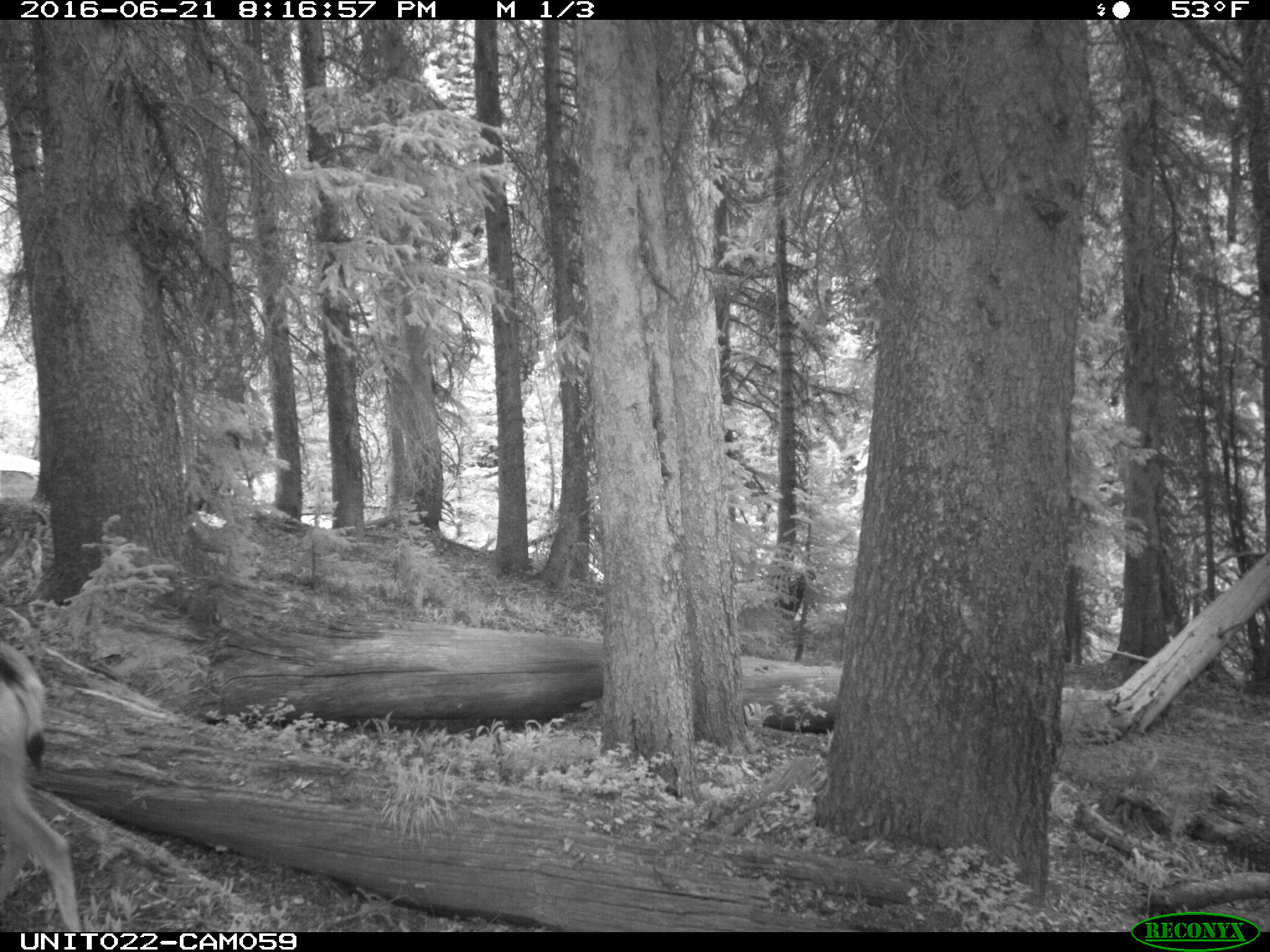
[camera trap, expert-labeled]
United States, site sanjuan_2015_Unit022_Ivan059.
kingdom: Animalia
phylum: Chordata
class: Mammalia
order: Artiodactyla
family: Cervidae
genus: Odocoileus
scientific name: Odocoileus hemionus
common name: mule deer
Odocoileus hemionus (mule deer).